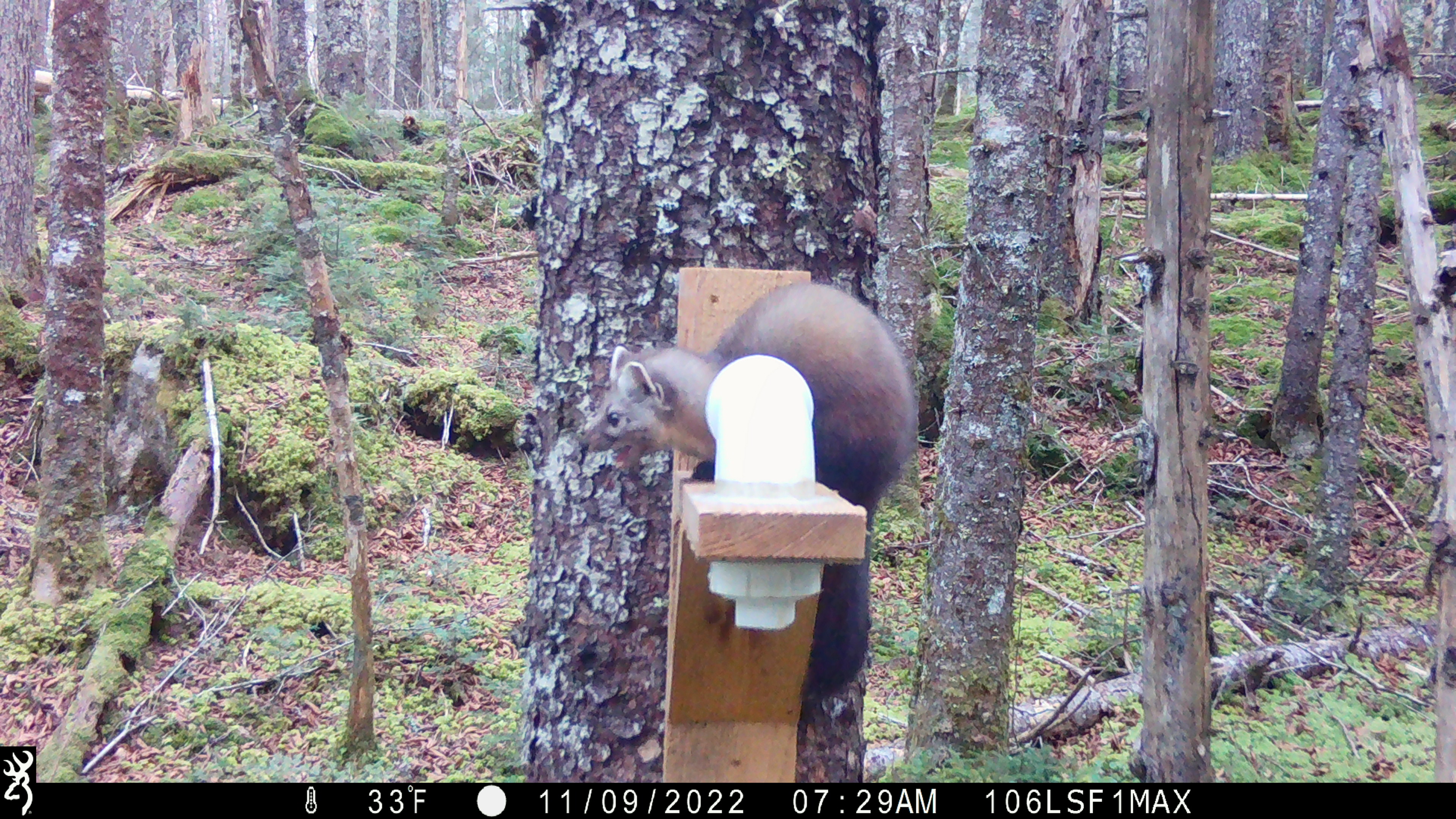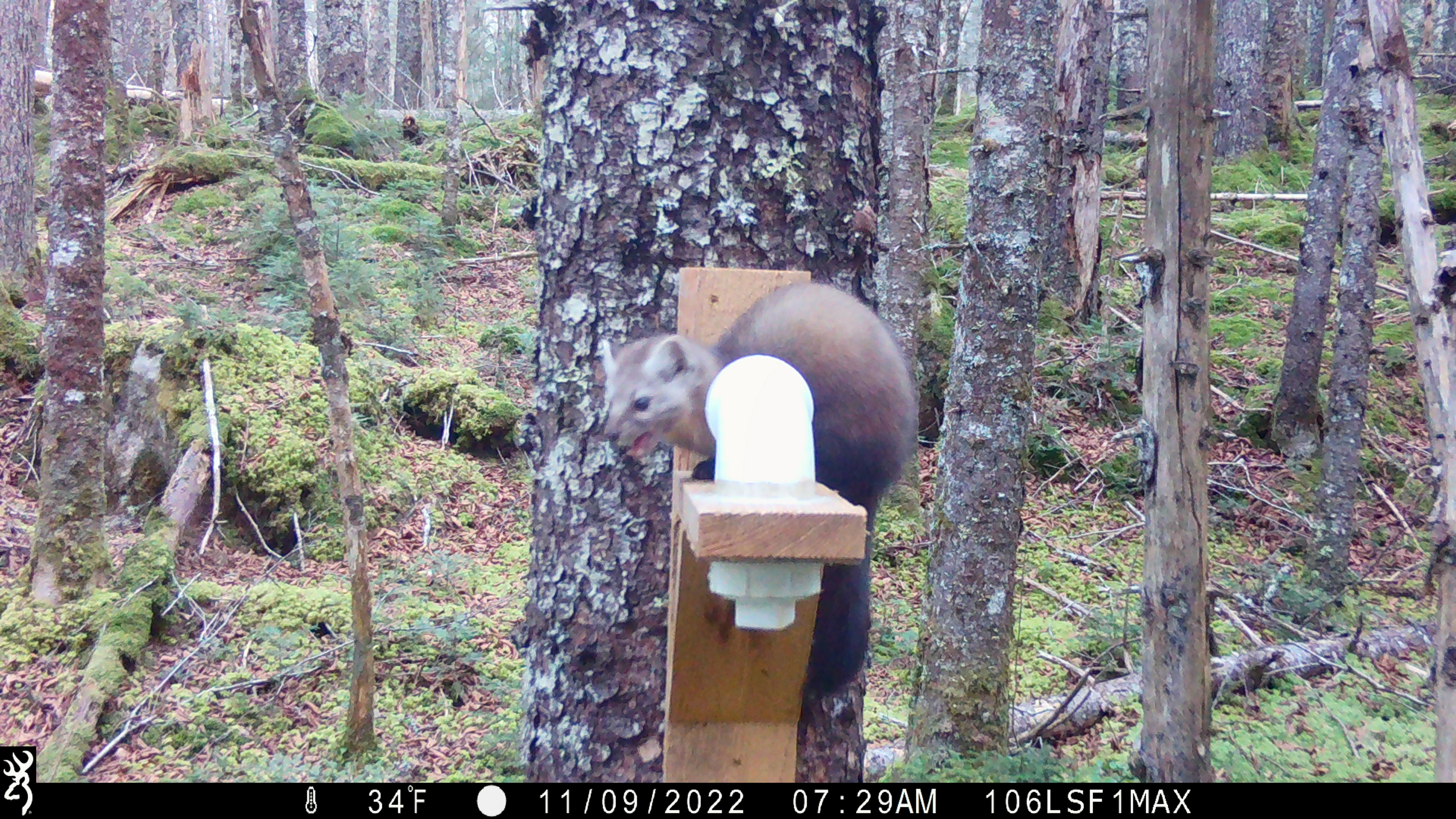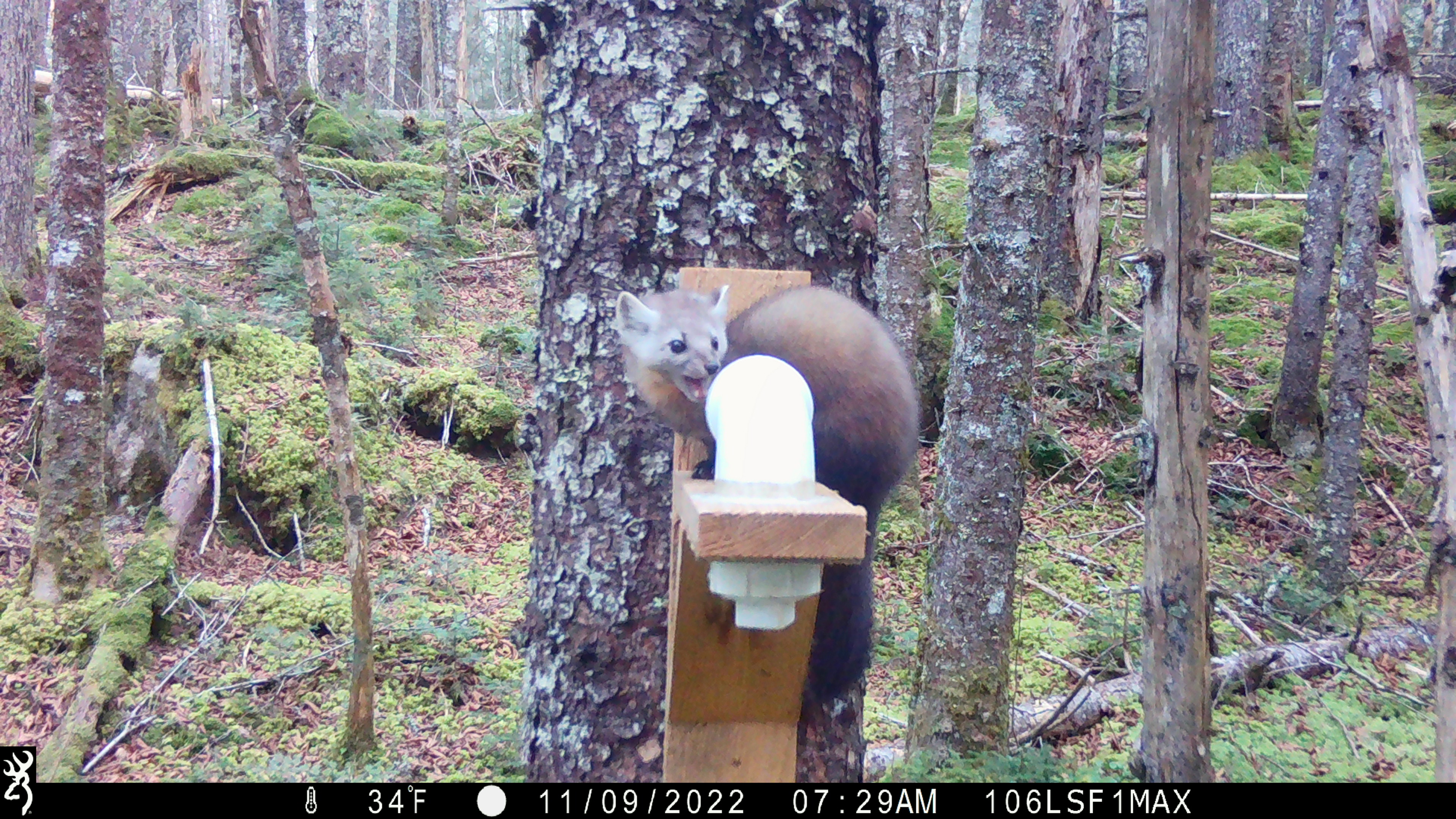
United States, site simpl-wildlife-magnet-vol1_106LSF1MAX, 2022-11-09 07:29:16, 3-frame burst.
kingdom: Animalia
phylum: Chordata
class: Mammalia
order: Carnivora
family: Mustelidae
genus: Martes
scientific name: Martes americana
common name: american marten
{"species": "american marten (Martes americana)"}